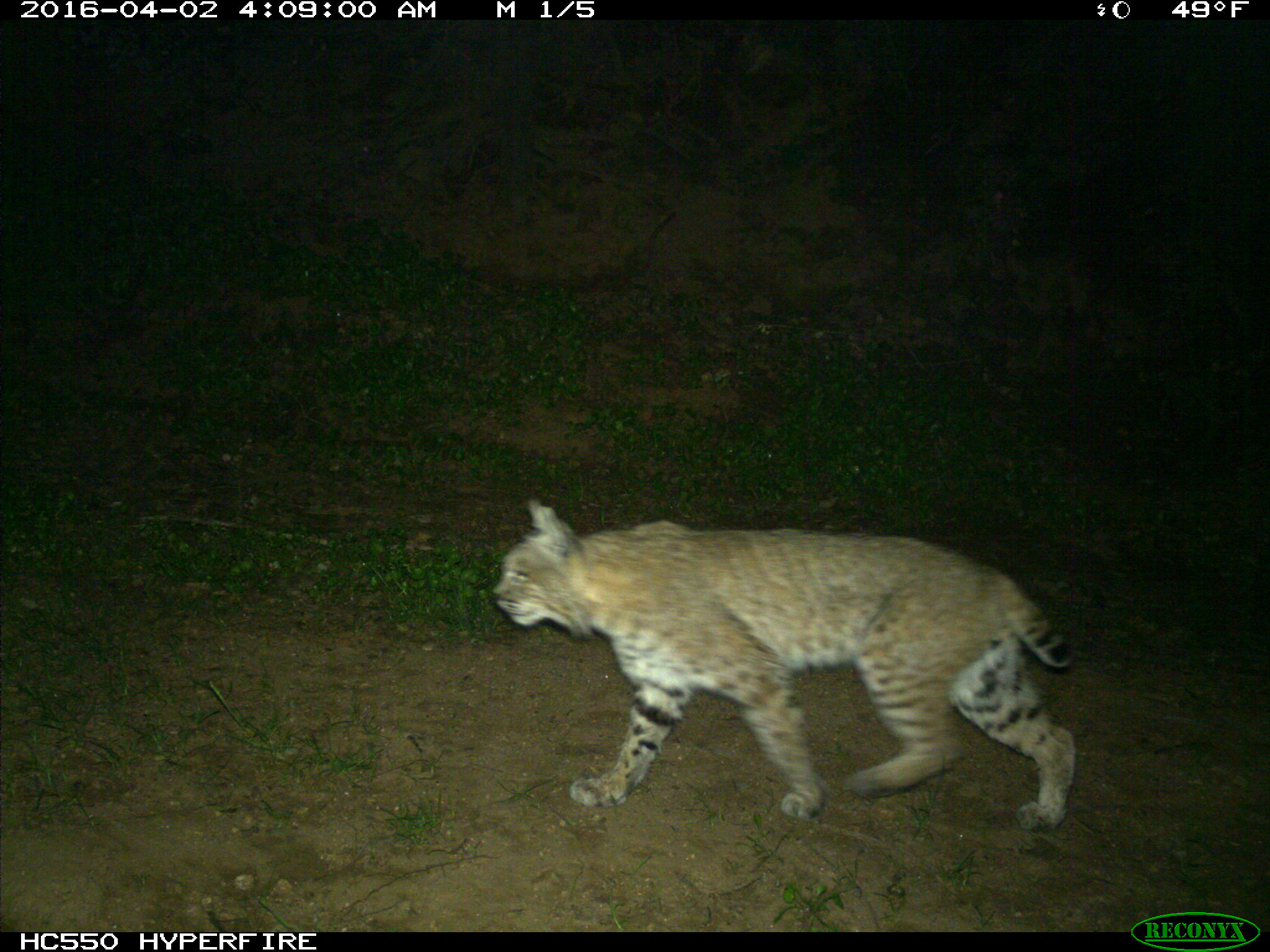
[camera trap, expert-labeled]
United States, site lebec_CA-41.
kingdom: Animalia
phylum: Chordata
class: Mammalia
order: Carnivora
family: Felidae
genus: Lynx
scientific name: Lynx rufus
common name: bobcat